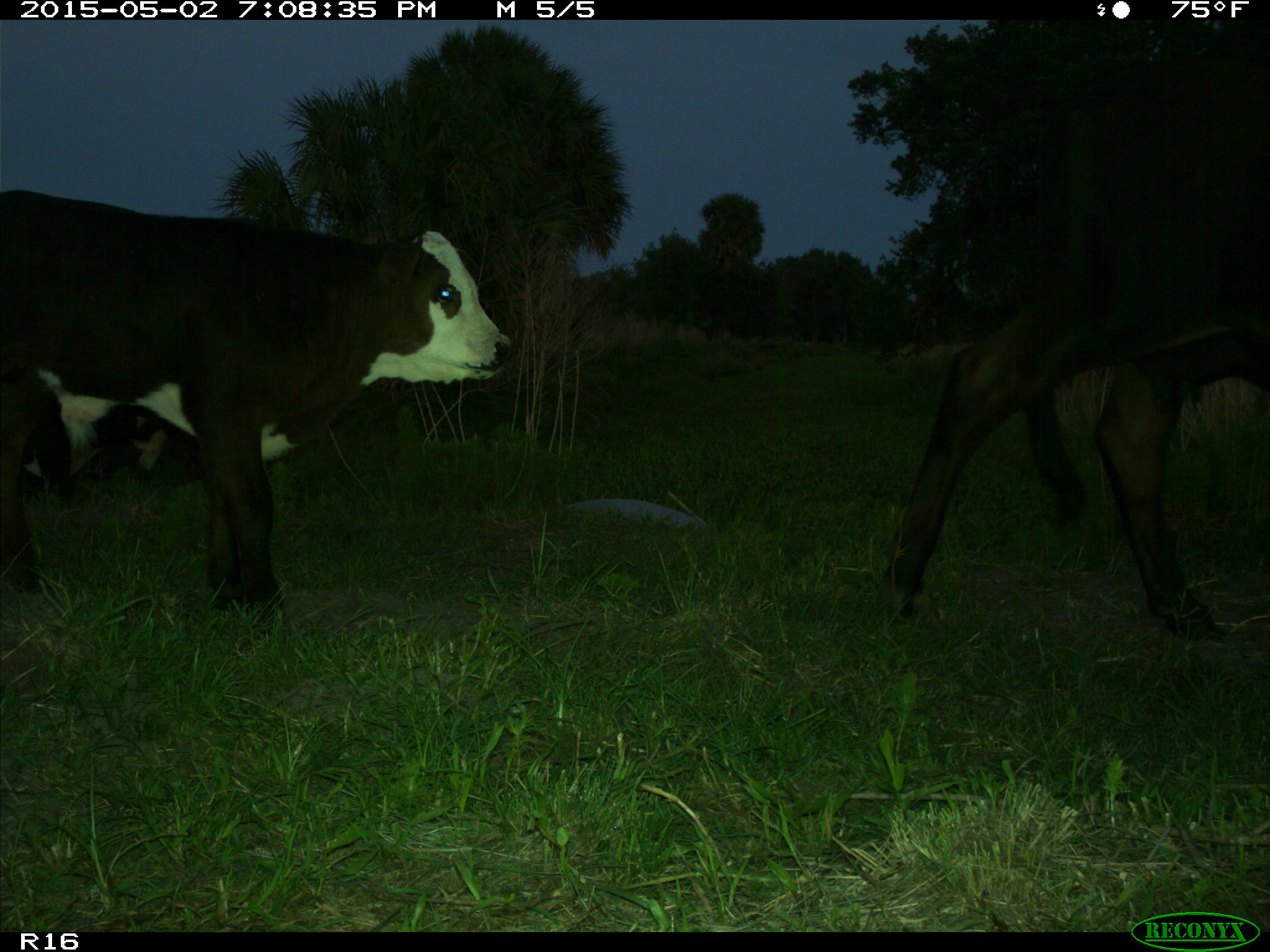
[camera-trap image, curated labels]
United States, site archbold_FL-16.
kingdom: Animalia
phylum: Chordata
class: Mammalia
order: Artiodactyla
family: Bovidae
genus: Bos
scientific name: Bos taurus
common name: domestic cow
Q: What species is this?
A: Bos taurus (domestic cow).